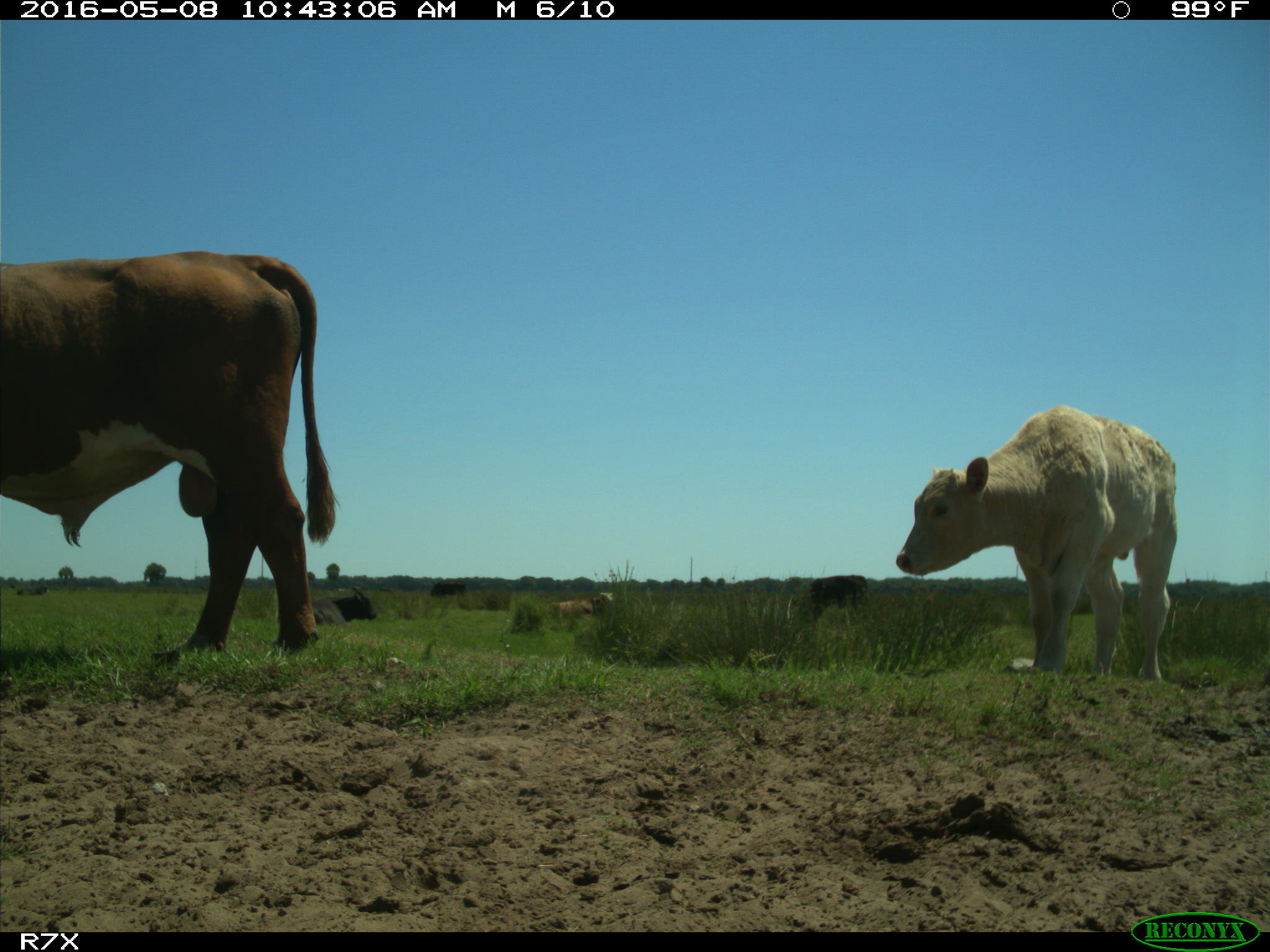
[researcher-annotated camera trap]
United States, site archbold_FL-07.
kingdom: Animalia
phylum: Chordata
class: Mammalia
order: Artiodactyla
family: Bovidae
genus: Bos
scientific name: Bos taurus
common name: domestic cow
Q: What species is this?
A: Bos taurus (domestic cow).